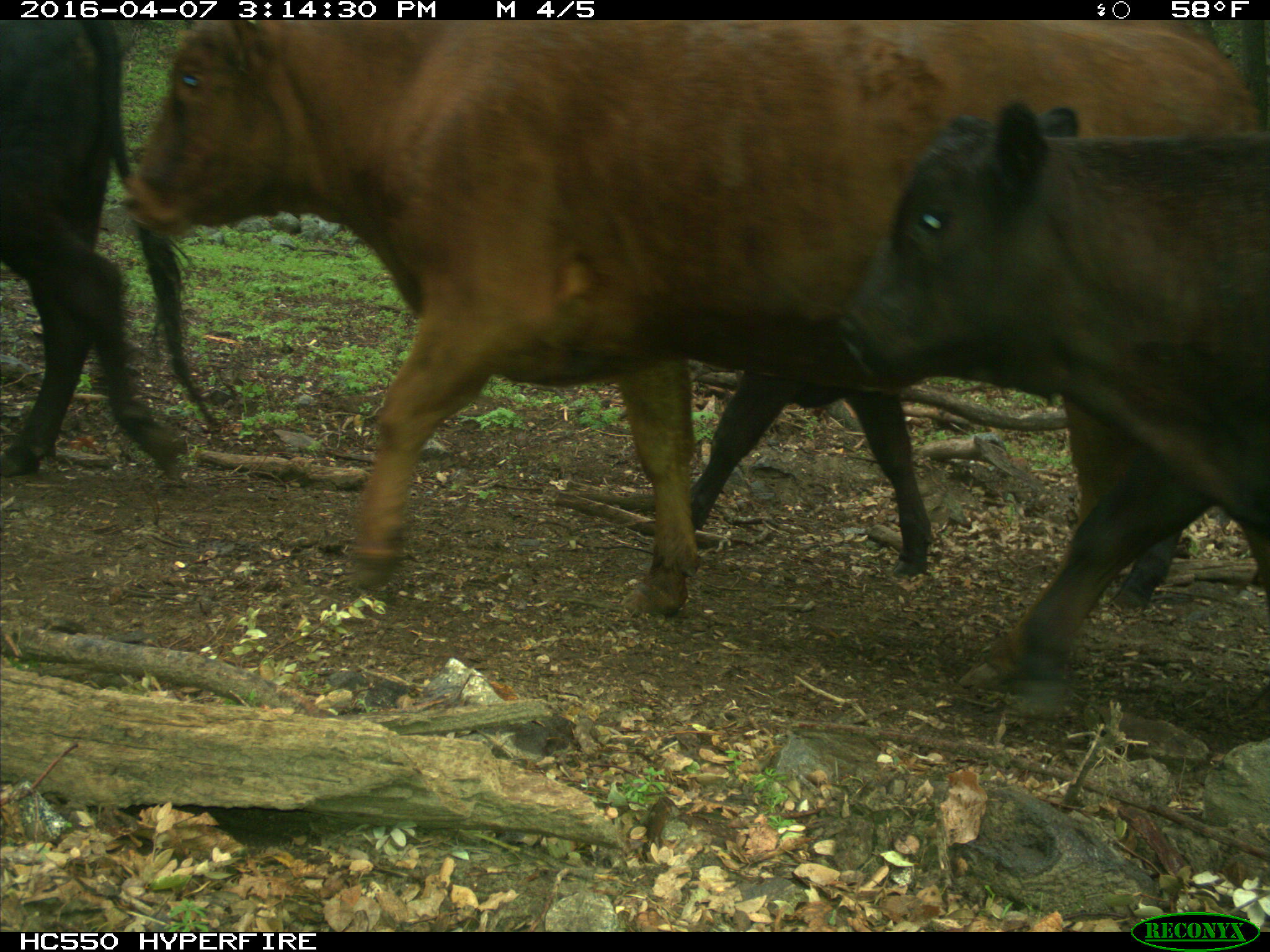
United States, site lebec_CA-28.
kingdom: Animalia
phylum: Chordata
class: Mammalia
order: Artiodactyla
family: Bovidae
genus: Bos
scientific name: Bos taurus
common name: domestic cow